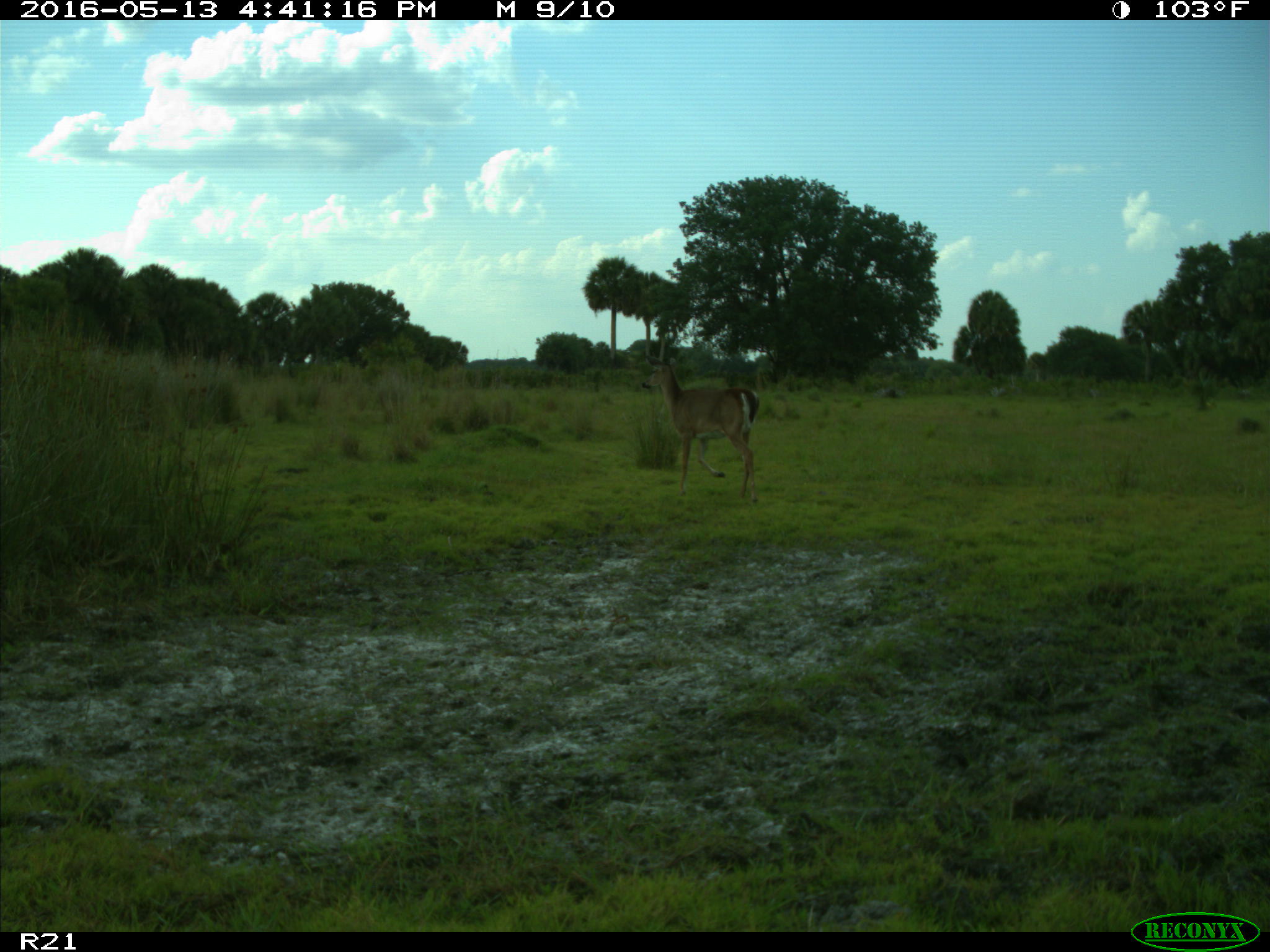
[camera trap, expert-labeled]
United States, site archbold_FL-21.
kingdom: Animalia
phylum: Chordata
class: Mammalia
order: Artiodactyla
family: Cervidae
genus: Odocoileus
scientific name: Odocoileus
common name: deer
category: unidentified deer